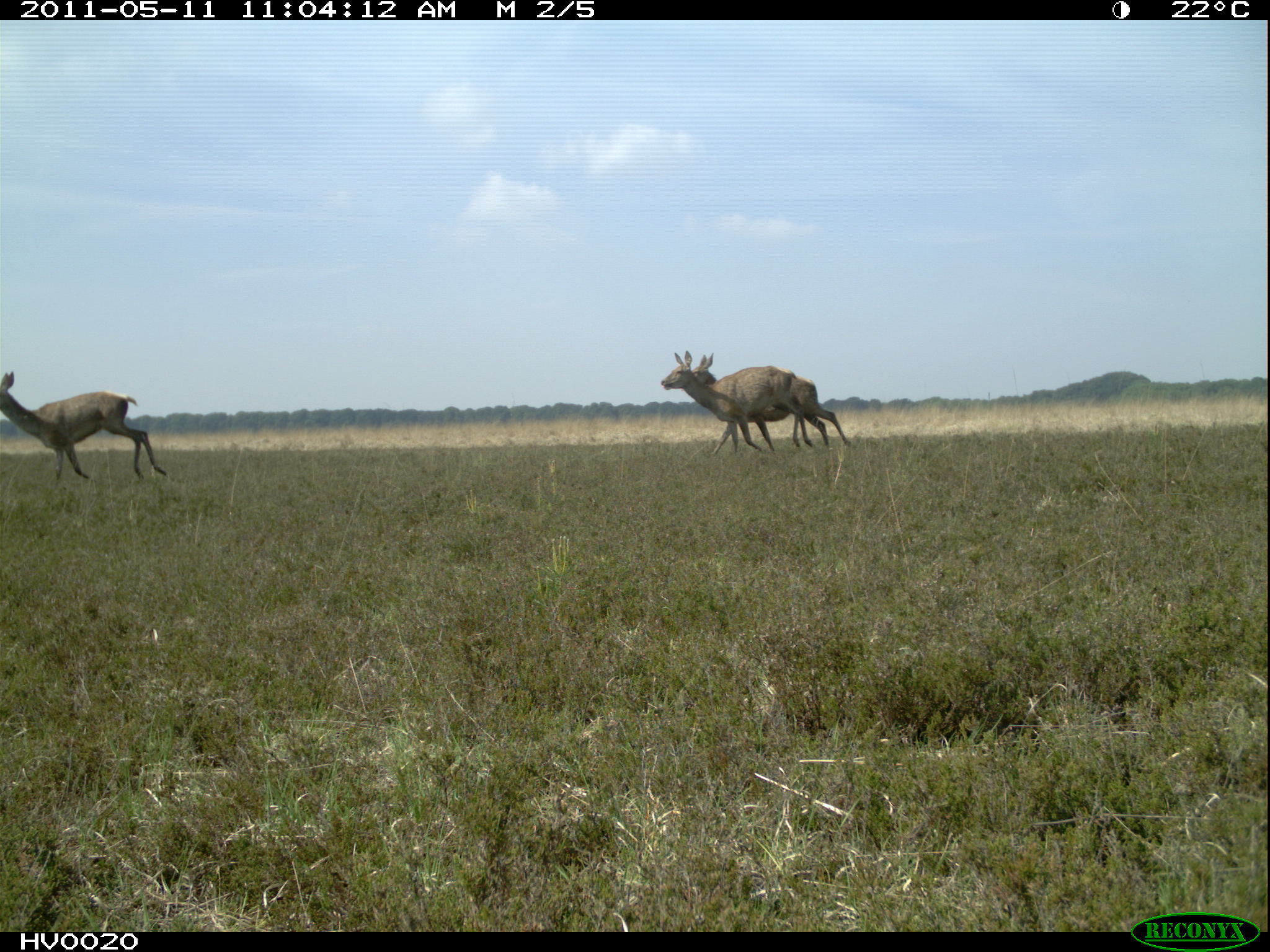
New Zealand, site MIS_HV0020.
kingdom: Animalia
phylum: Chordata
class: Mammalia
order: Artiodactyla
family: Cervidae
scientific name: Cervidae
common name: deer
Deer (Cervidae).